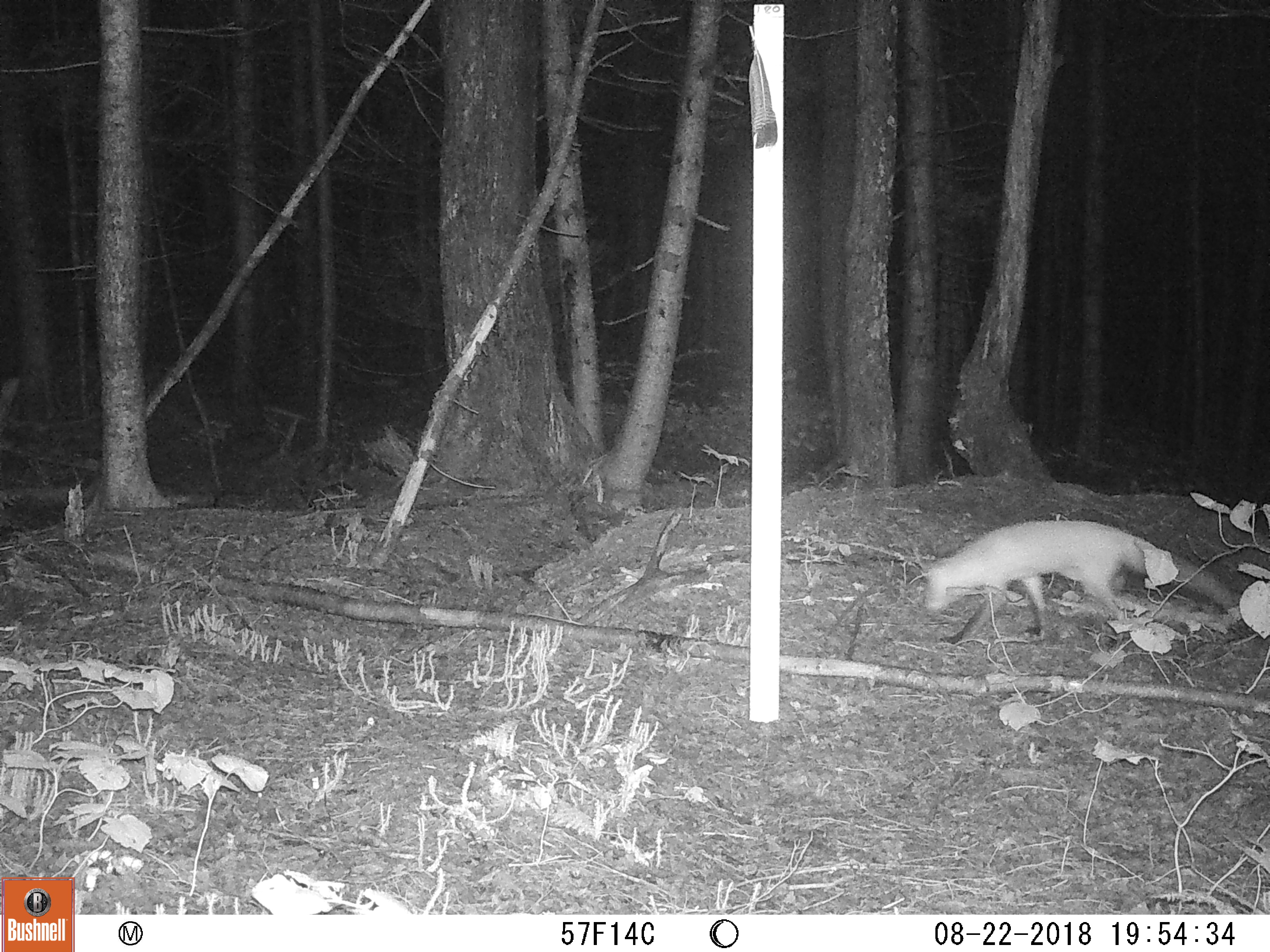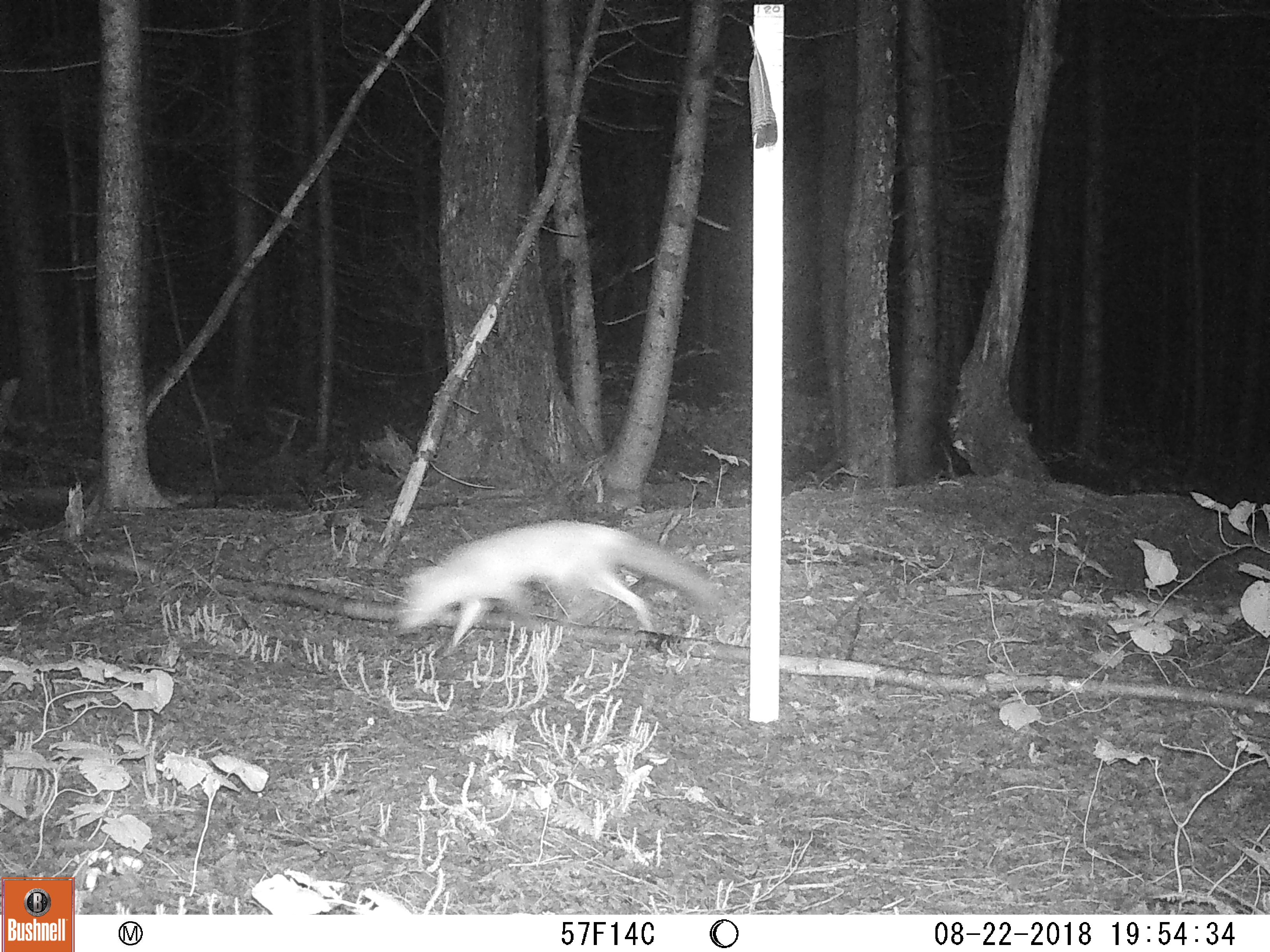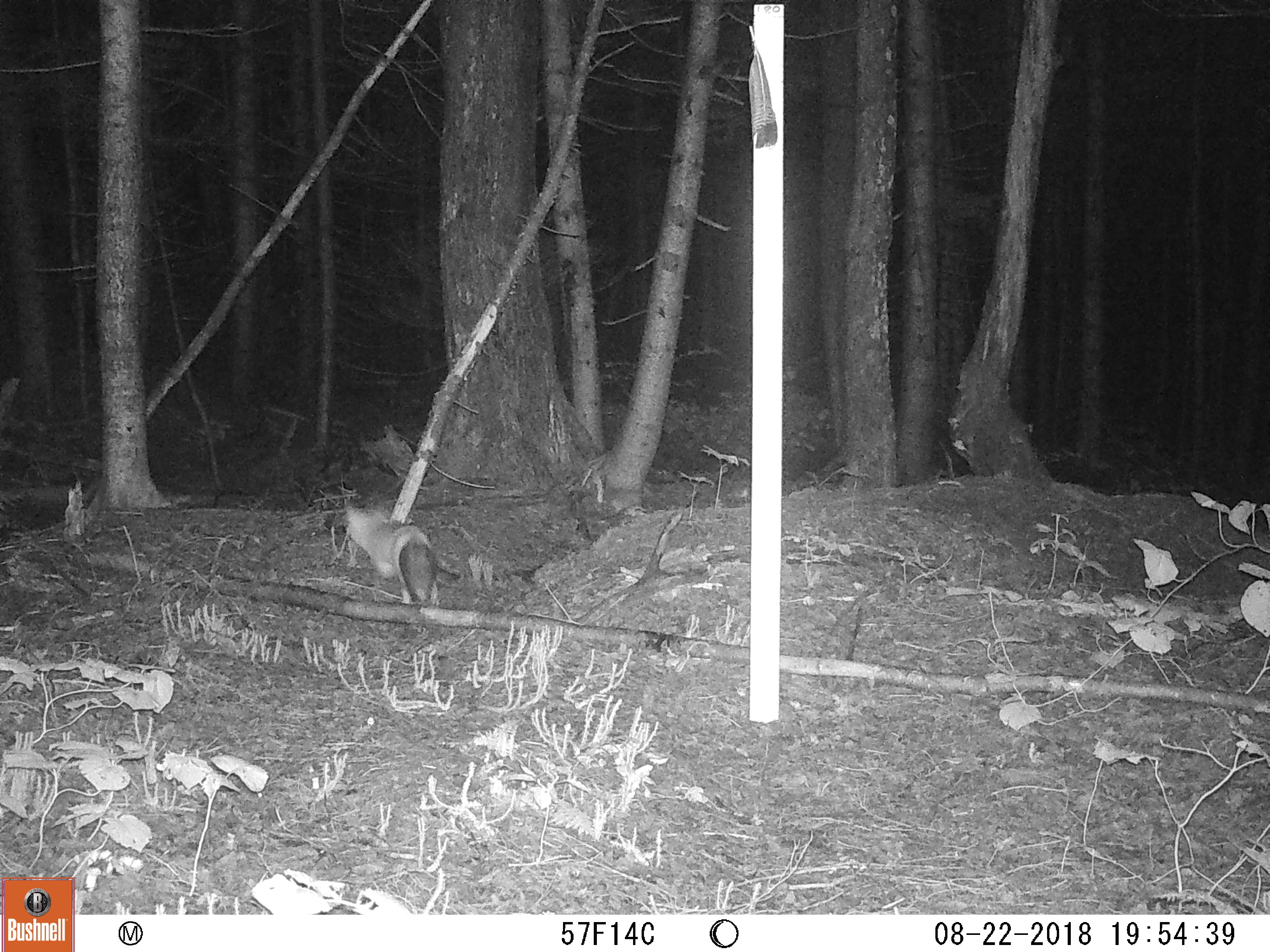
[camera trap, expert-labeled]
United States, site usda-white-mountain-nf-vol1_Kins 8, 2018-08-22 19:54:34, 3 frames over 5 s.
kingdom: Animalia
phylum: Chordata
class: Mammalia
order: Carnivora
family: Canidae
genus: Vulpes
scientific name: Vulpes vulpes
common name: red fox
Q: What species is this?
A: Red fox (Vulpes vulpes).